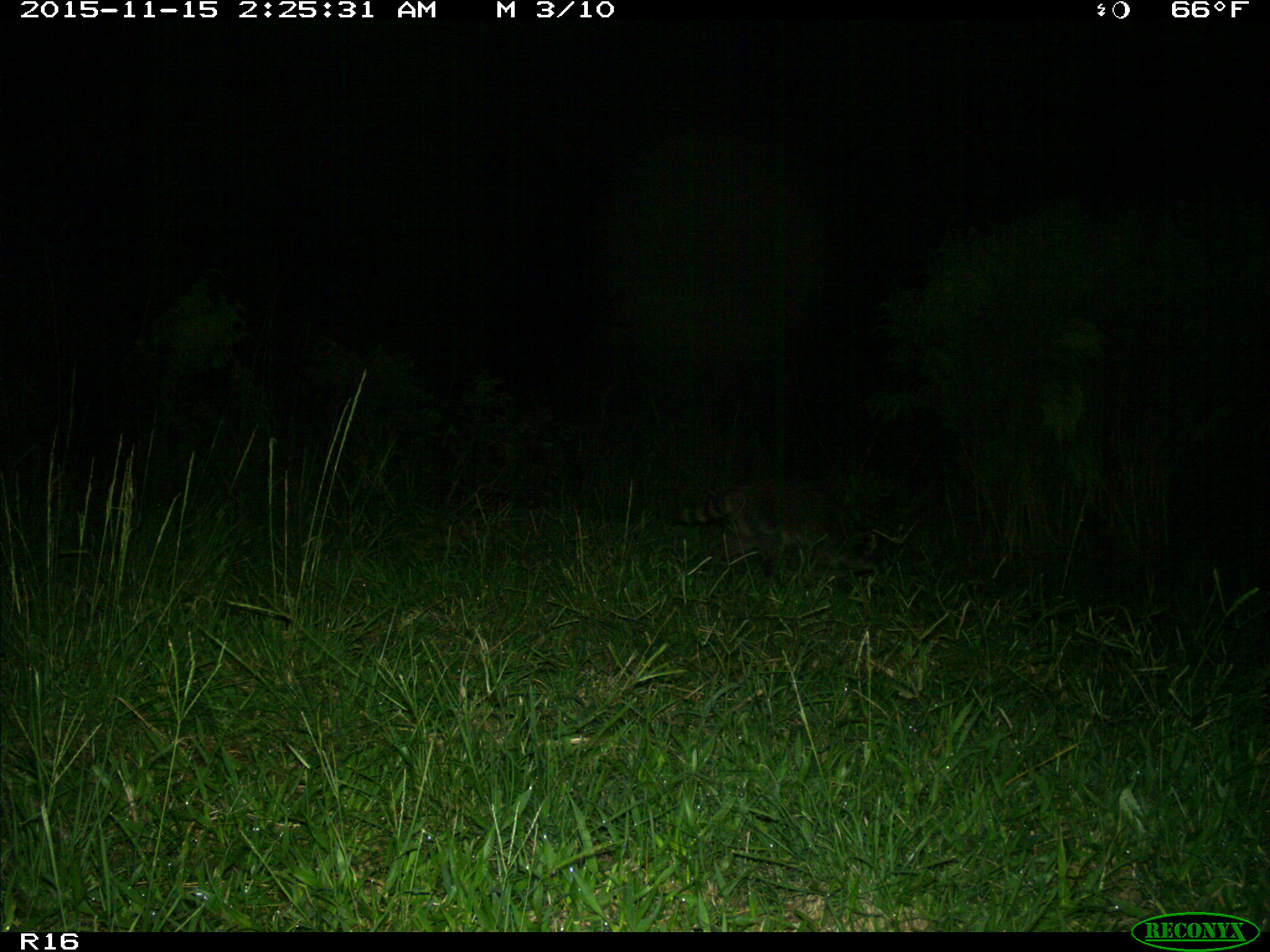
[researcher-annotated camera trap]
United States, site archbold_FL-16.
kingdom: Animalia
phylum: Chordata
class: Mammalia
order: Carnivora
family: Procyonidae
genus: Procyon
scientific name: Procyon lotor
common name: common raccoon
Procyon lotor (common raccoon).